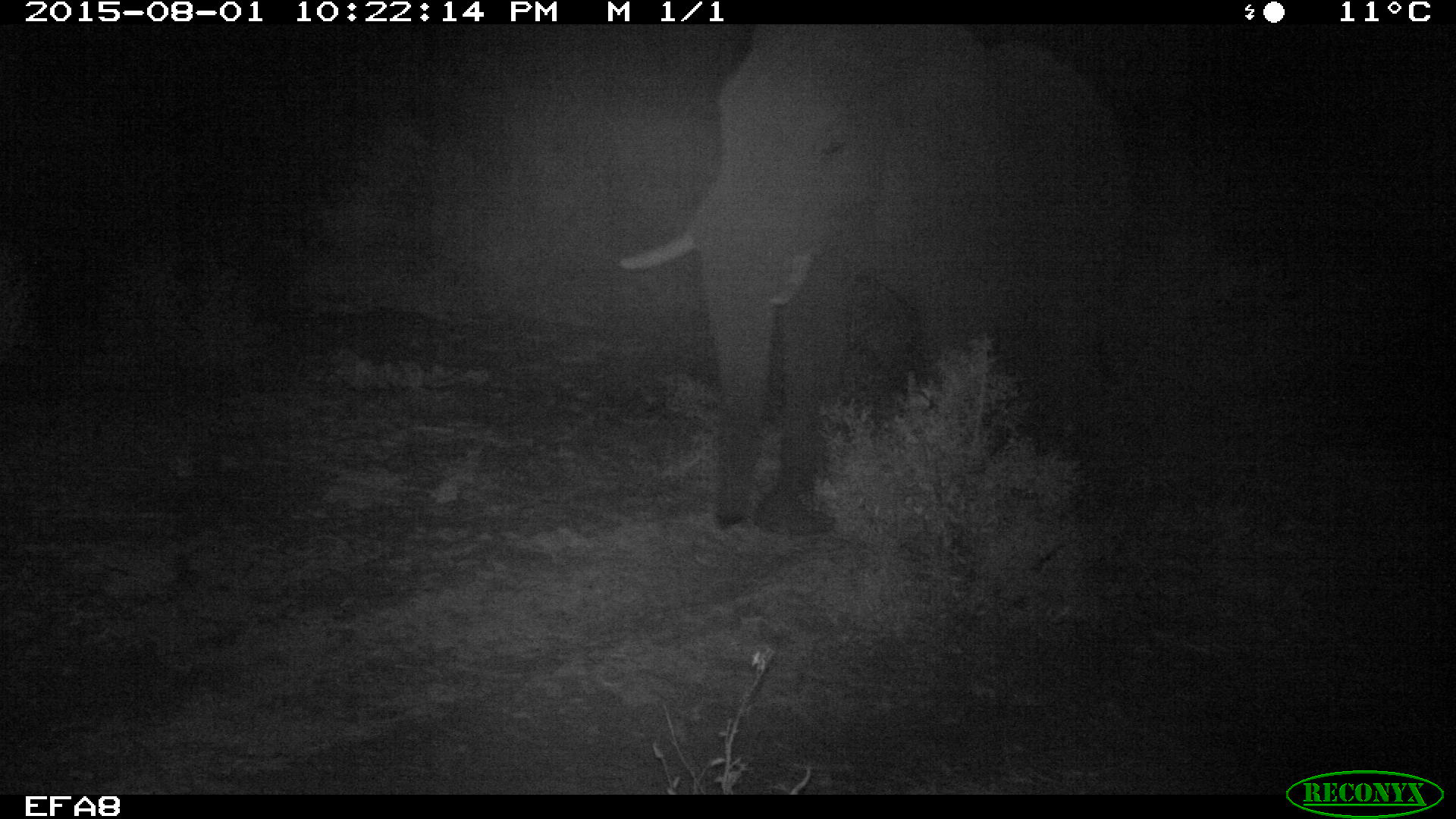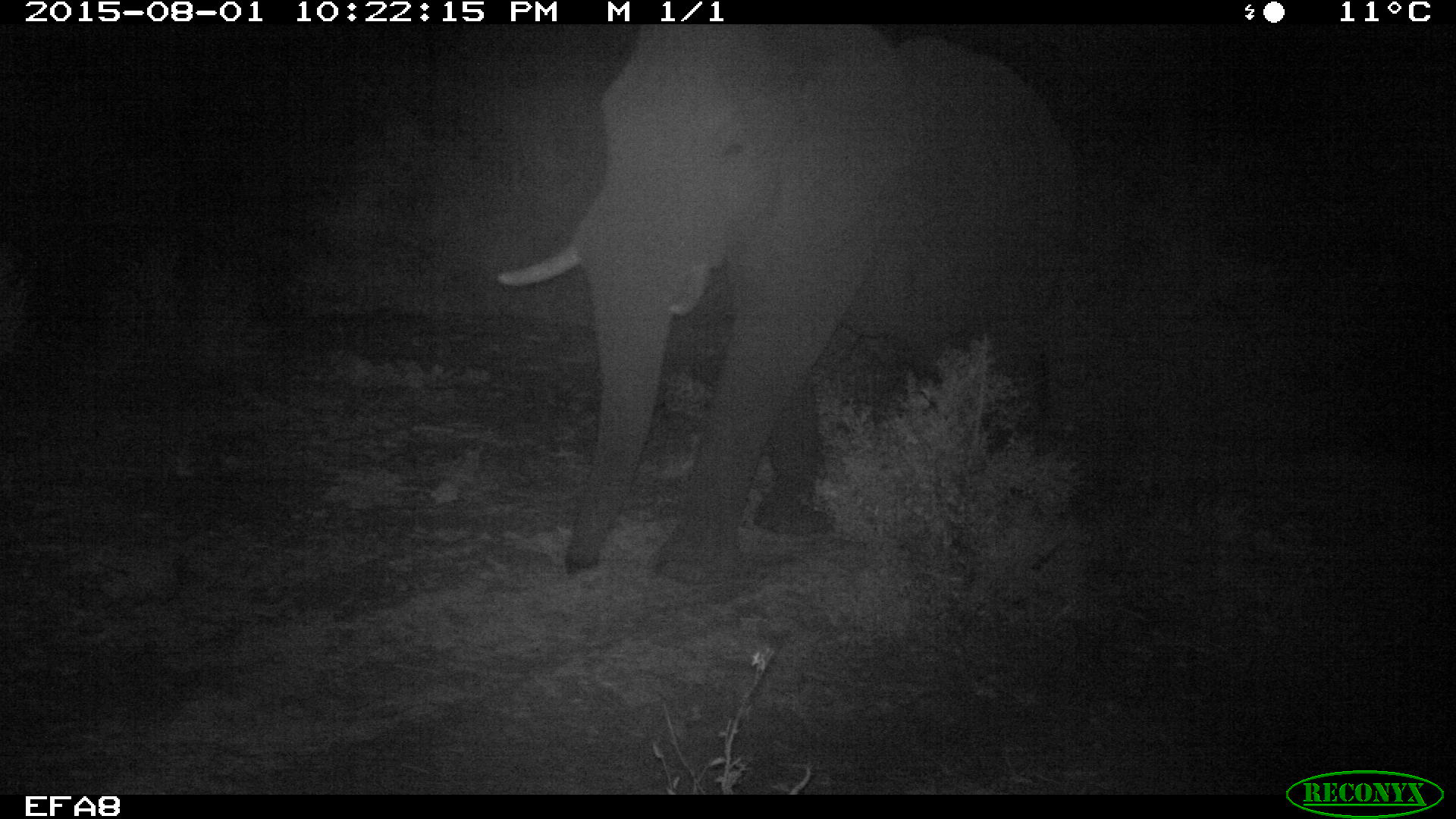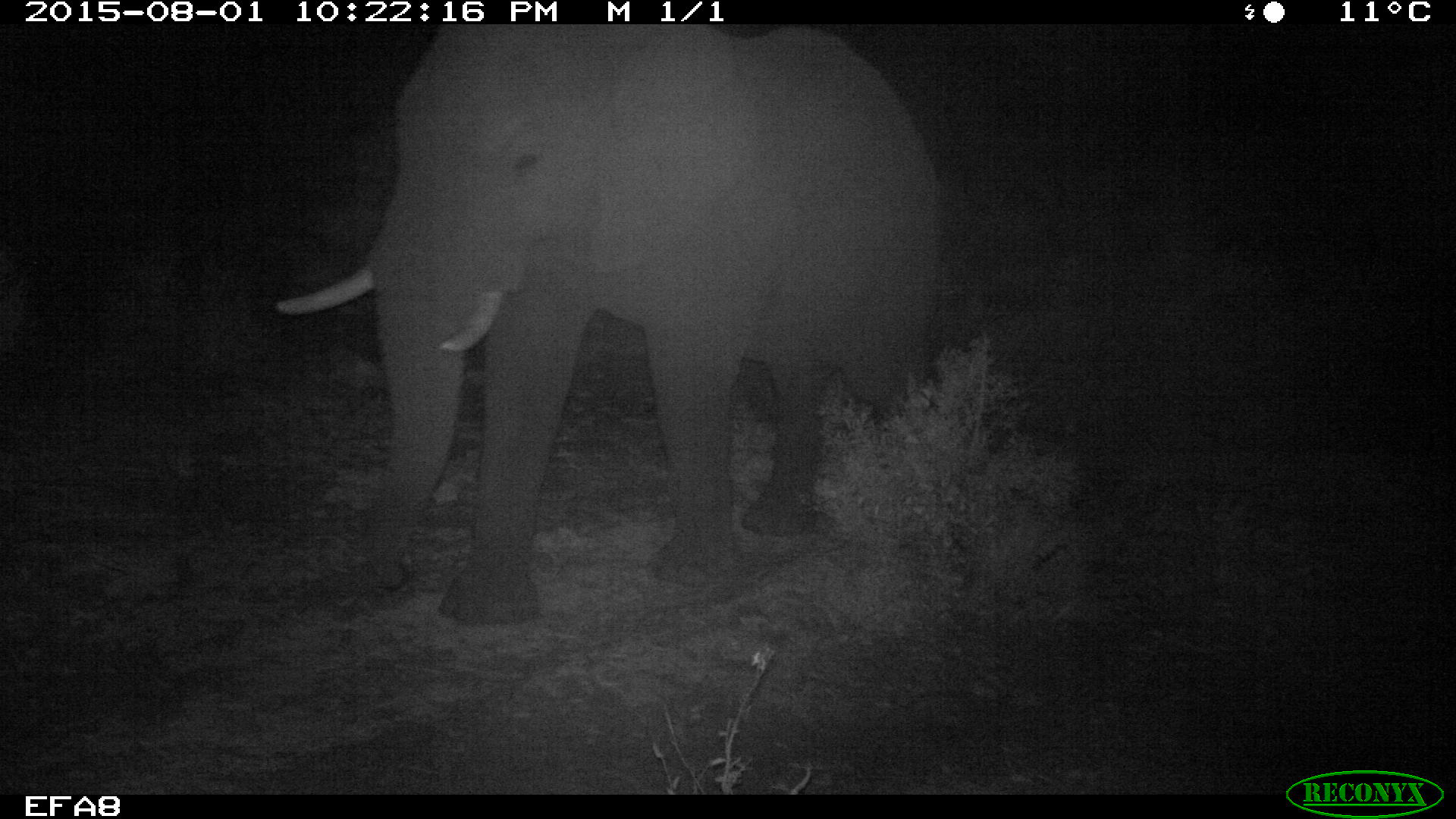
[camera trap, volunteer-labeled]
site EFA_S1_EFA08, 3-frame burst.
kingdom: Animalia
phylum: Chordata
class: Mammalia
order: Proboscidea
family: Elephantidae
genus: Loxodonta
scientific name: Loxodonta africana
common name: african bush elephant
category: elephant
Elephant (african bush elephant) (Loxodonta africana), count 1. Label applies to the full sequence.